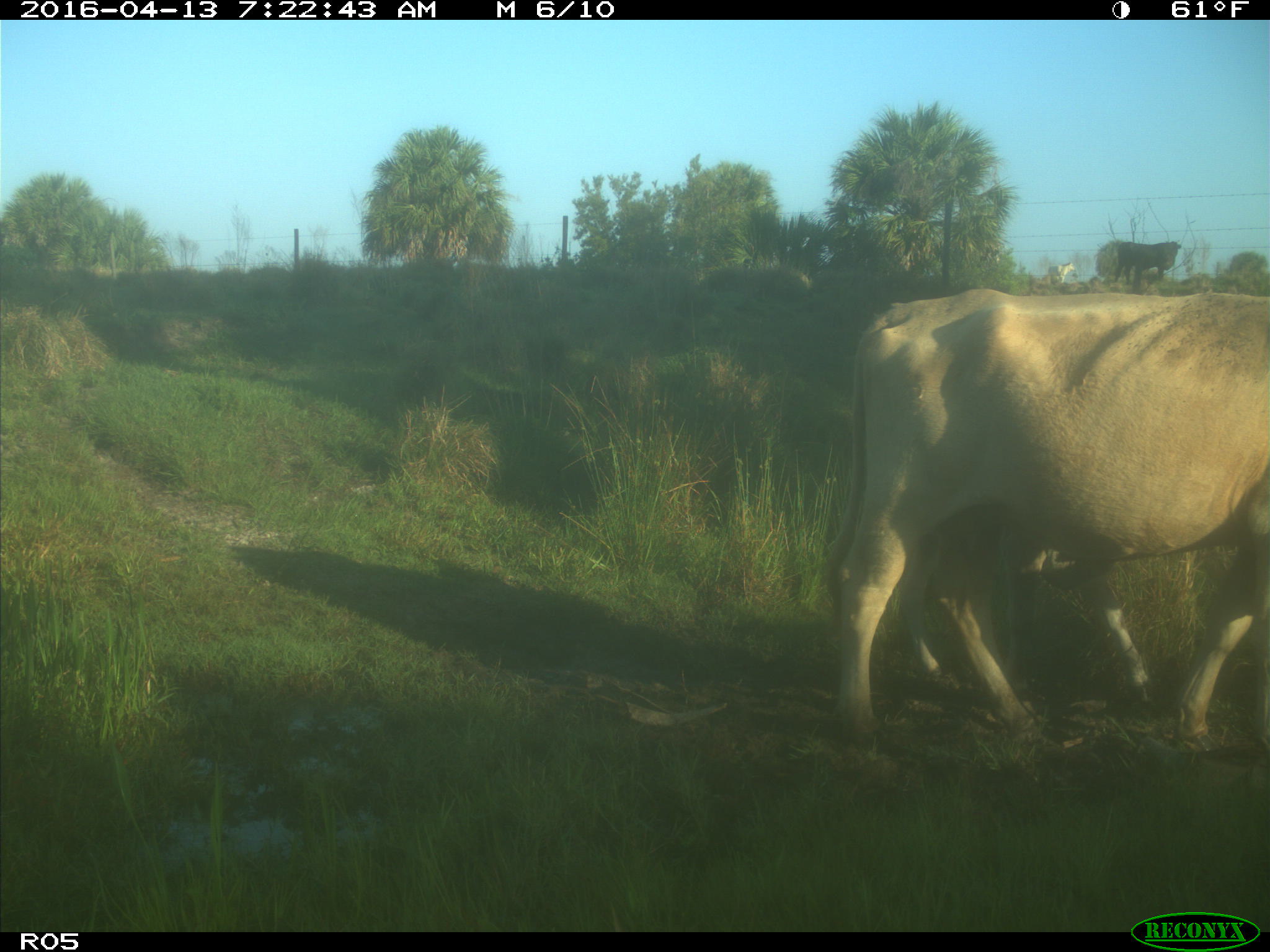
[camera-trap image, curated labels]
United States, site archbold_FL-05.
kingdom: Animalia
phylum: Chordata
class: Mammalia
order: Artiodactyla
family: Bovidae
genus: Bos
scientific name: Bos taurus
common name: domestic cow